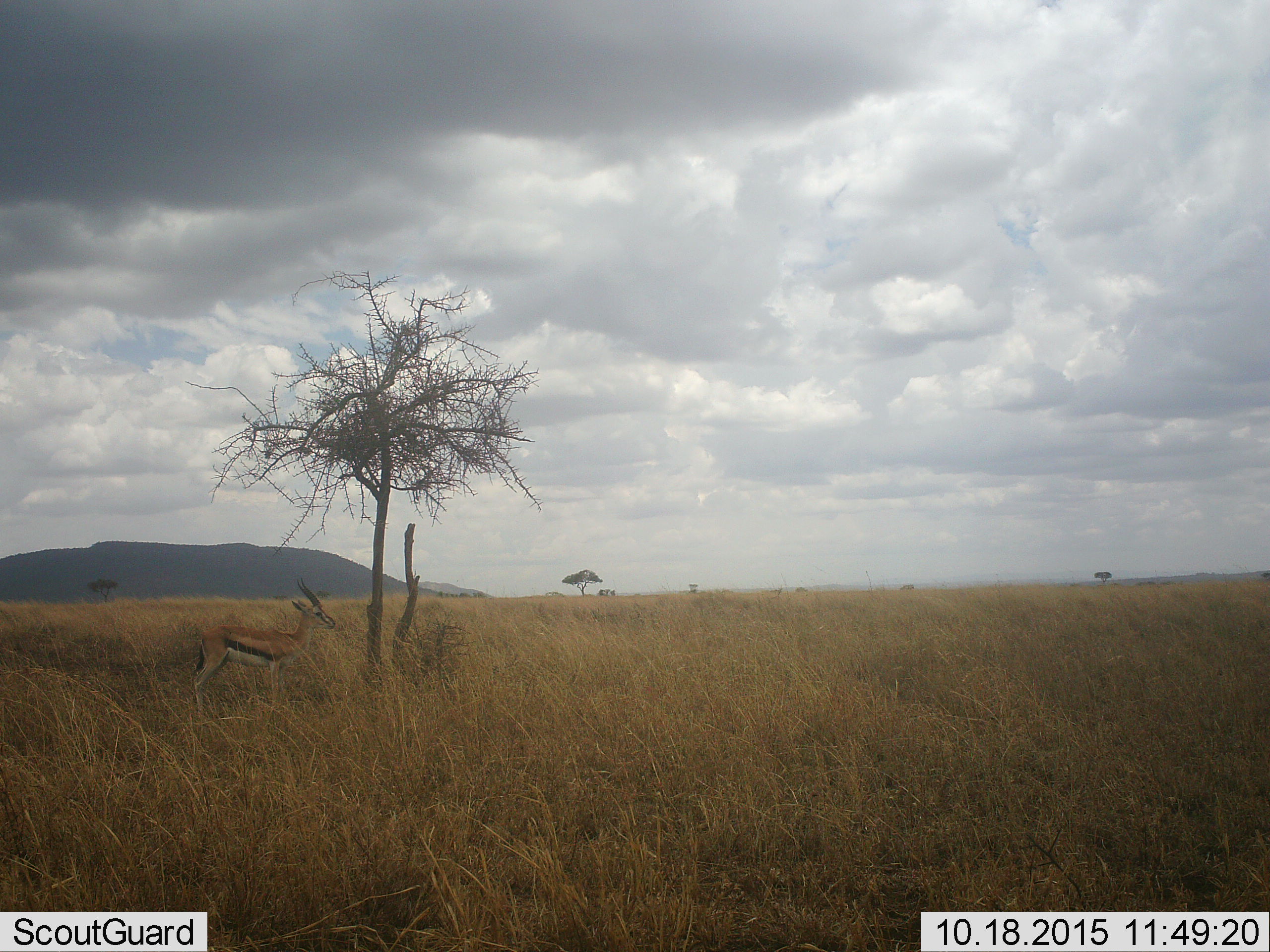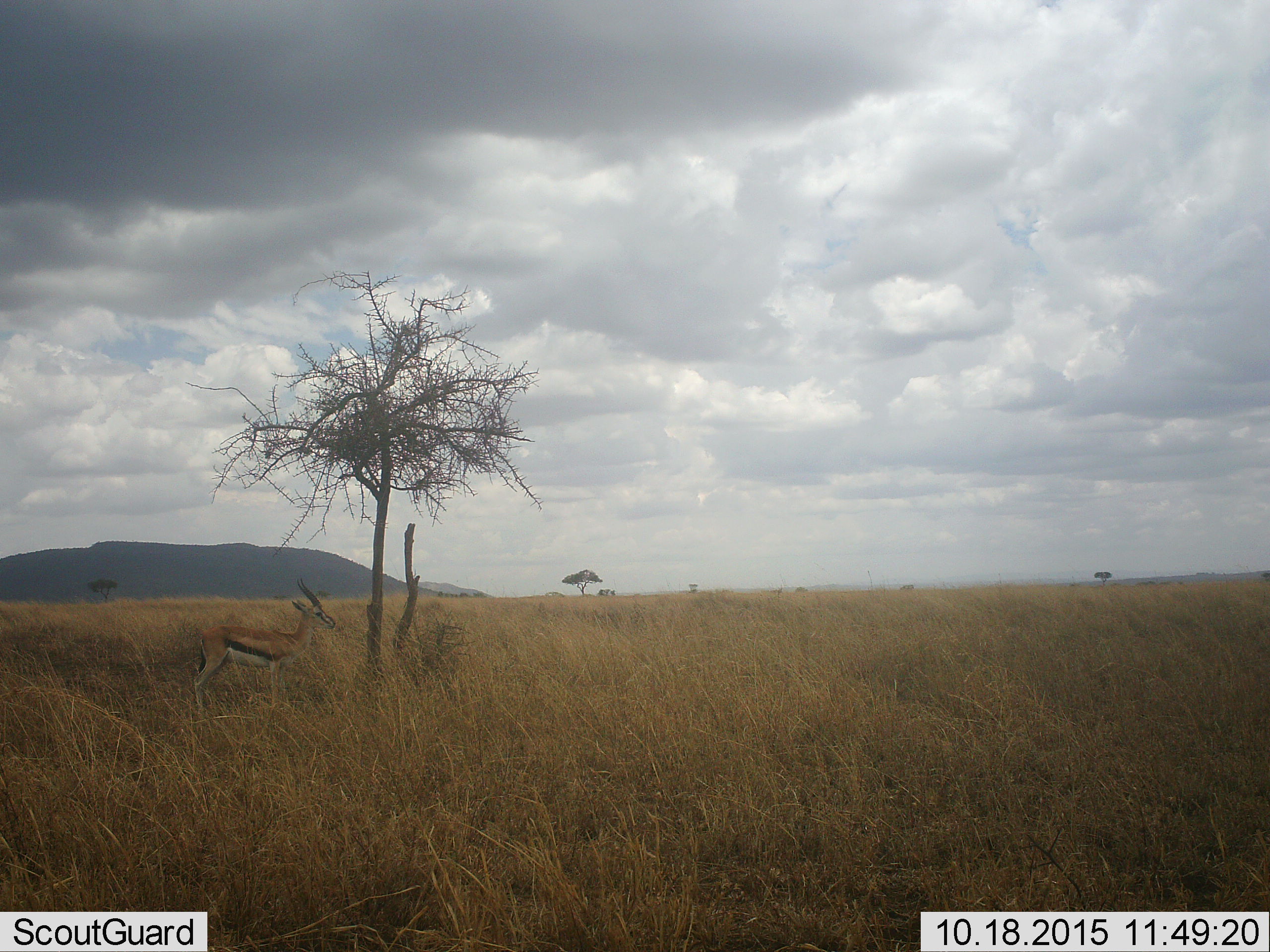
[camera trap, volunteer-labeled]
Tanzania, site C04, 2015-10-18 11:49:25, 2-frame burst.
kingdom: Animalia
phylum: Chordata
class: Mammalia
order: Artiodactyla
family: Bovidae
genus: Eudorcas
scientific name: Eudorcas thomsonii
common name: thomson's gazelle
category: gazellethomsons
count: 1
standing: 100%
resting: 0%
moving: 0%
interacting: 0%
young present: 0%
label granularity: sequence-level